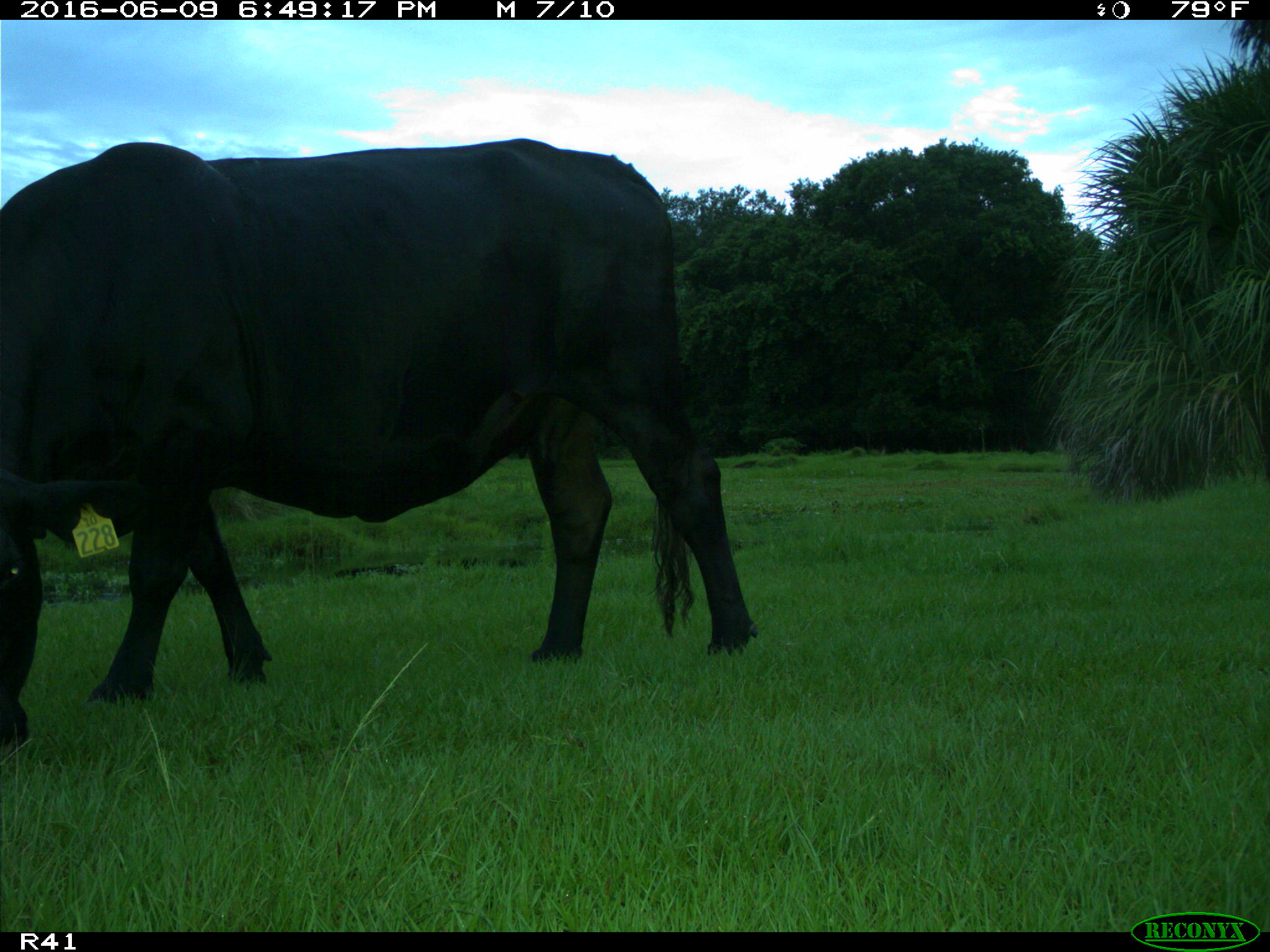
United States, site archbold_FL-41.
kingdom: Animalia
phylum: Chordata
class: Mammalia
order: Artiodactyla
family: Bovidae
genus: Bos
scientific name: Bos taurus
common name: domestic cow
Bos taurus (domestic cow).